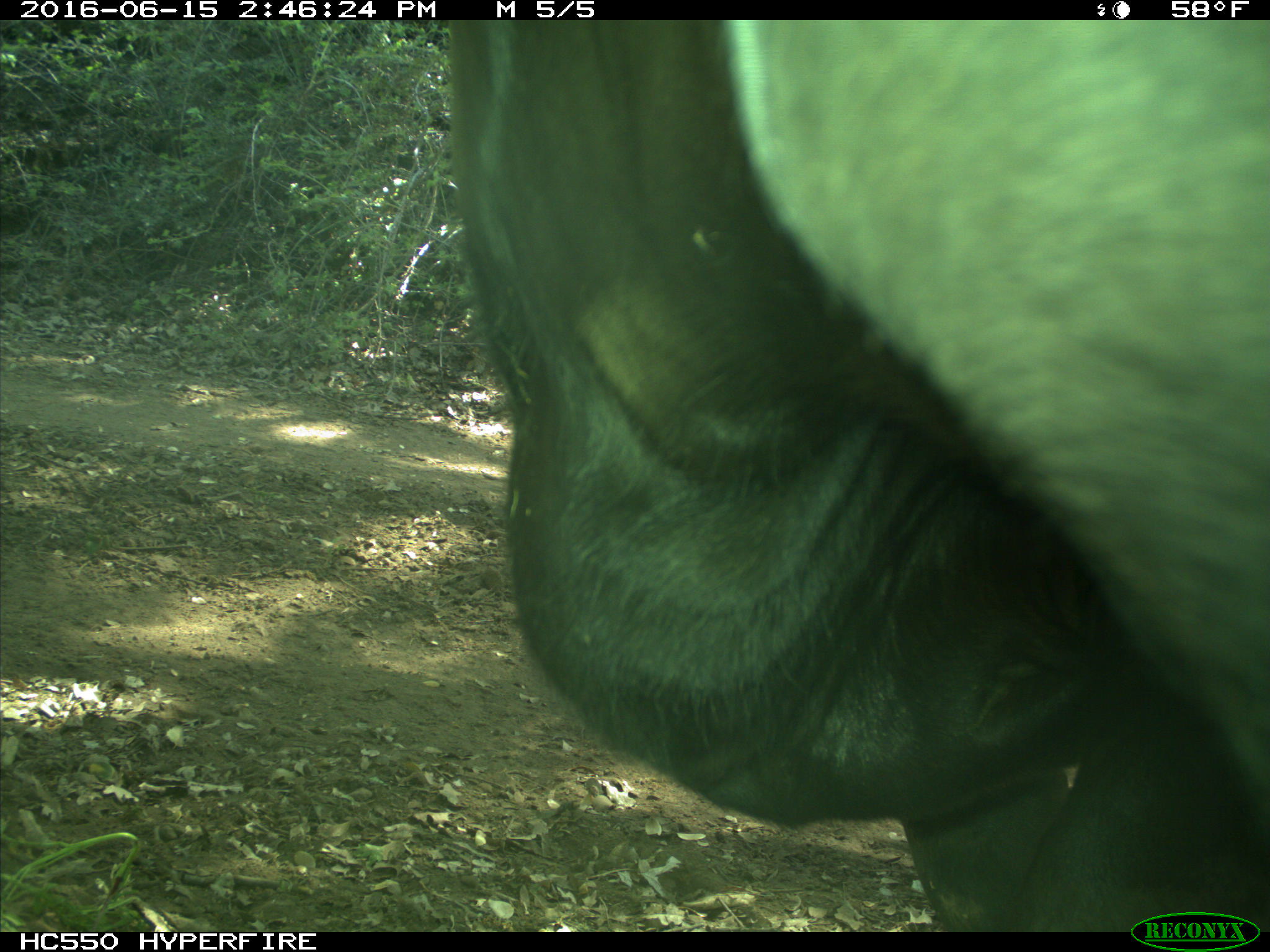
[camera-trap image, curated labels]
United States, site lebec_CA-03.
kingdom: Animalia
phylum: Chordata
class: Mammalia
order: Artiodactyla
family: Bovidae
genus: Bos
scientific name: Bos taurus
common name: domestic cow